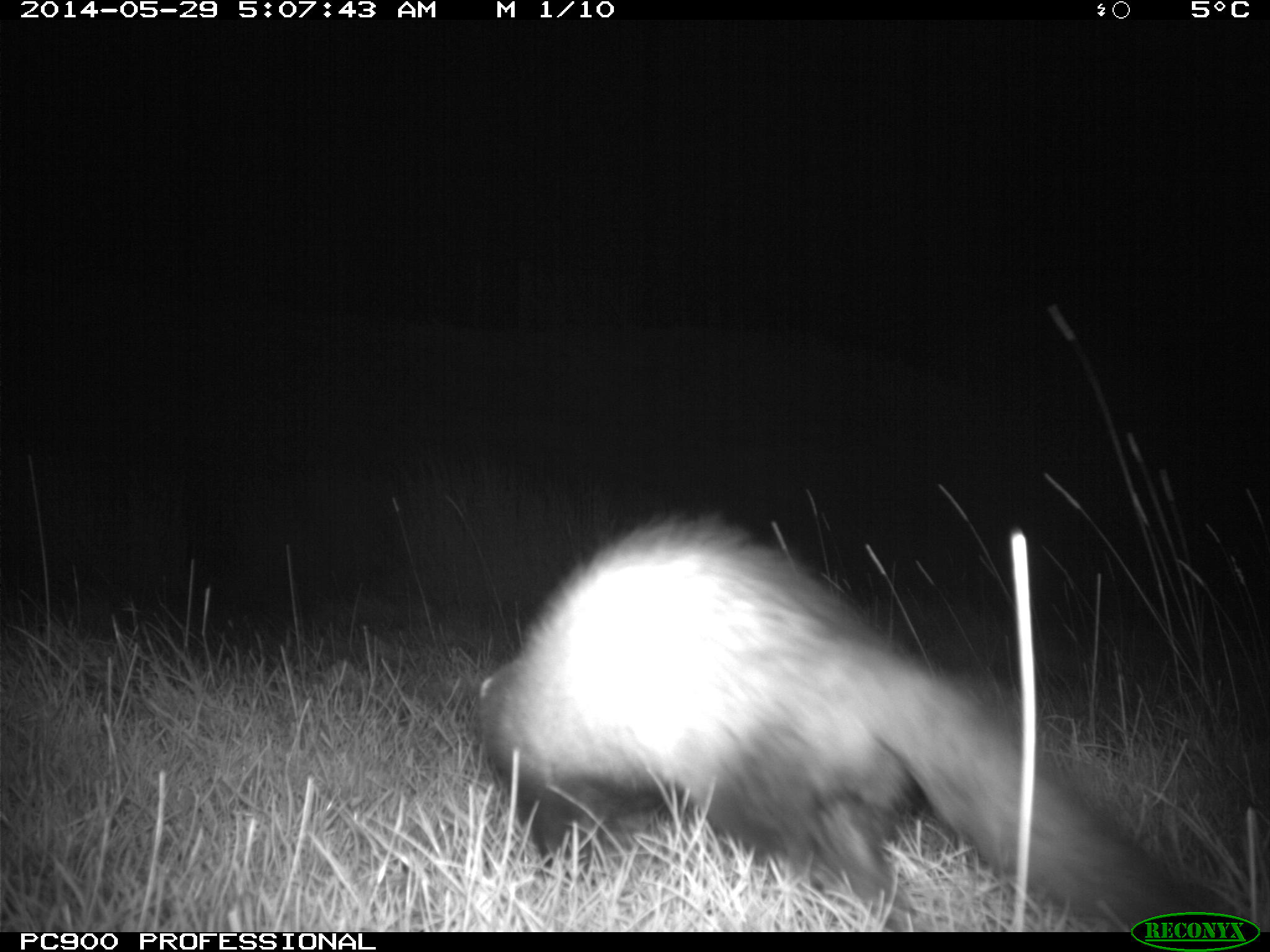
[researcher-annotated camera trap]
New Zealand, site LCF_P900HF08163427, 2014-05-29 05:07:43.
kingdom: Animalia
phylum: Chordata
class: Mammalia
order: Carnivora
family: Mustelidae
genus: Mustela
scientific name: Mustela furo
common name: ferret